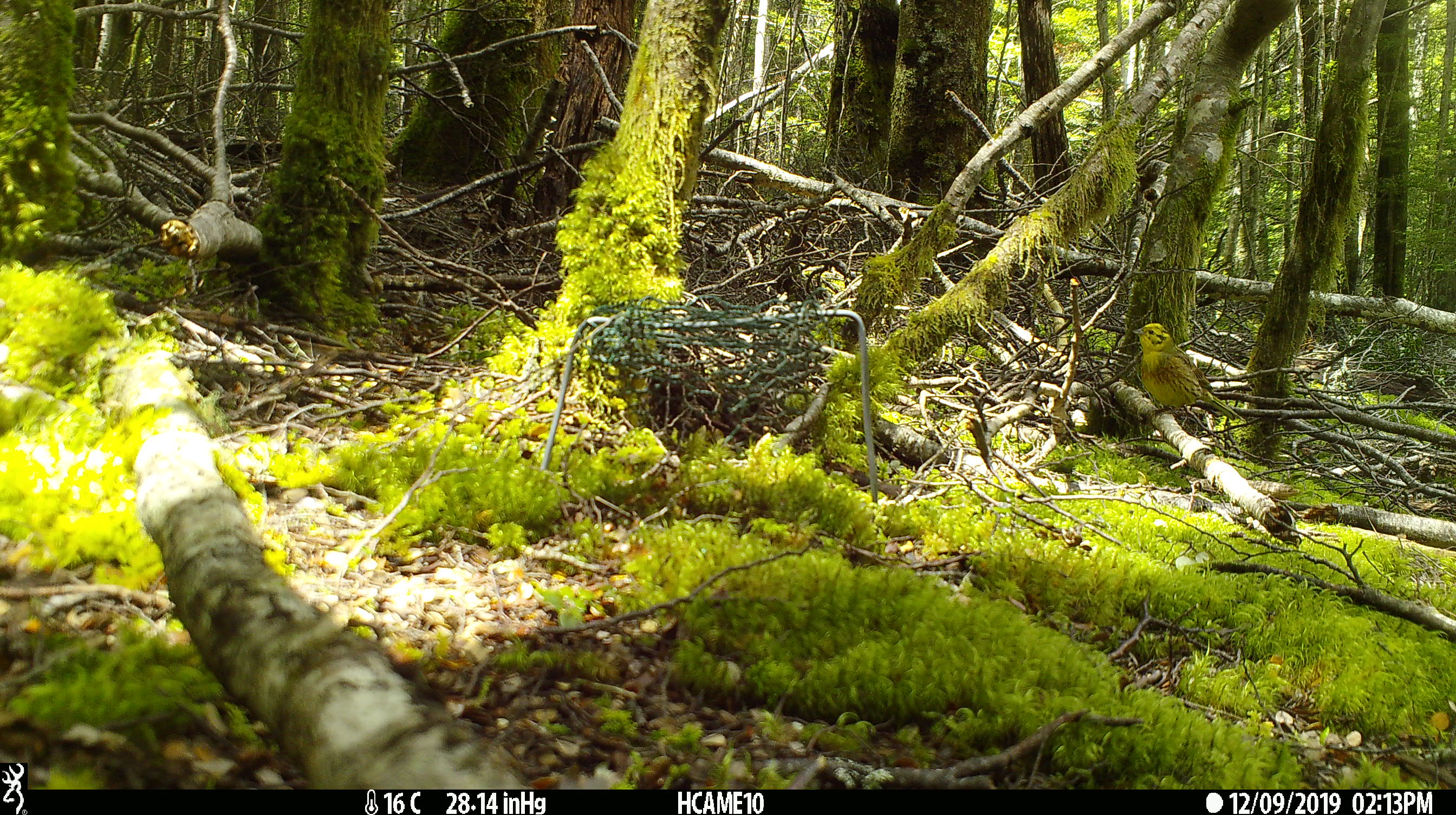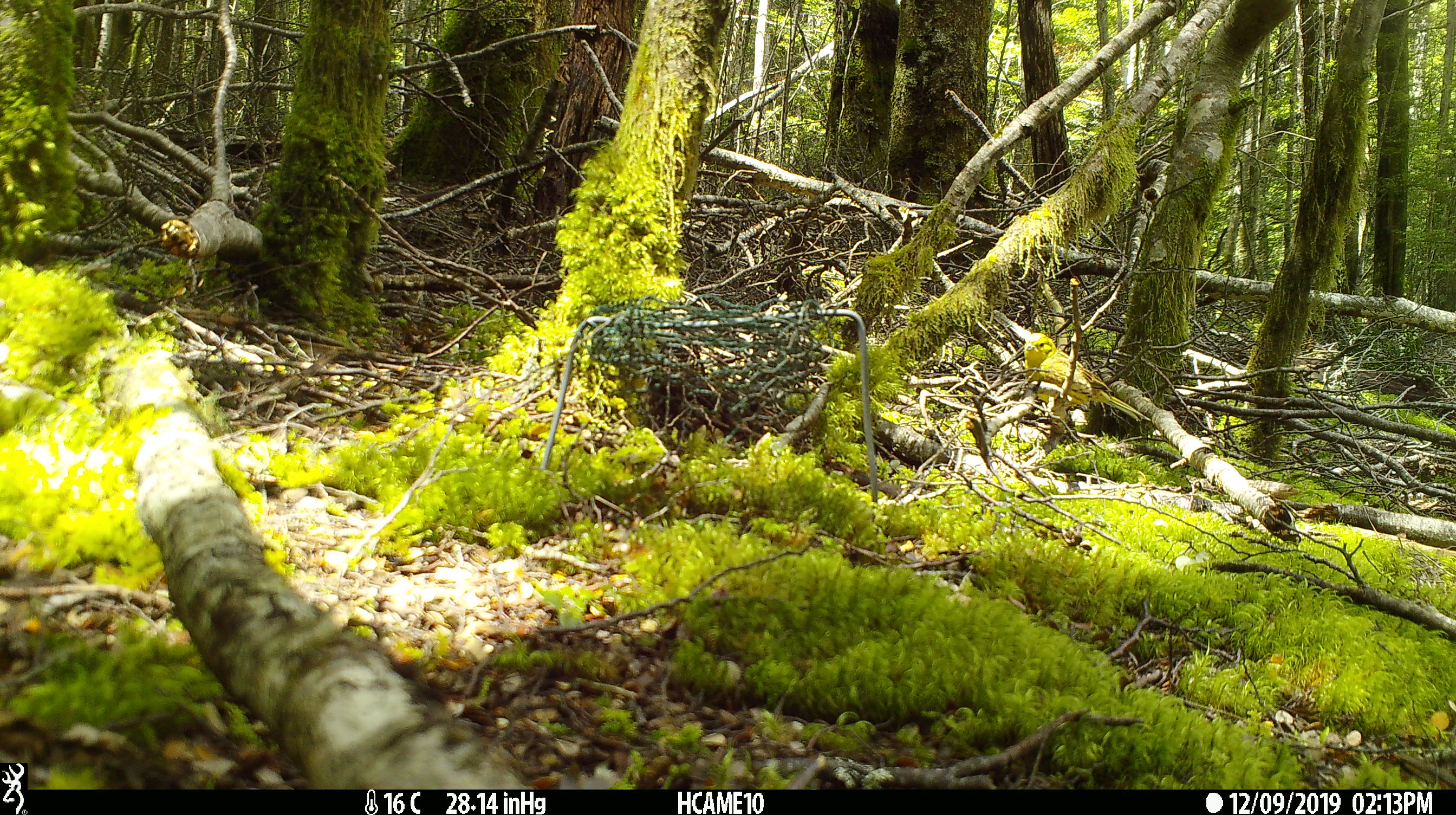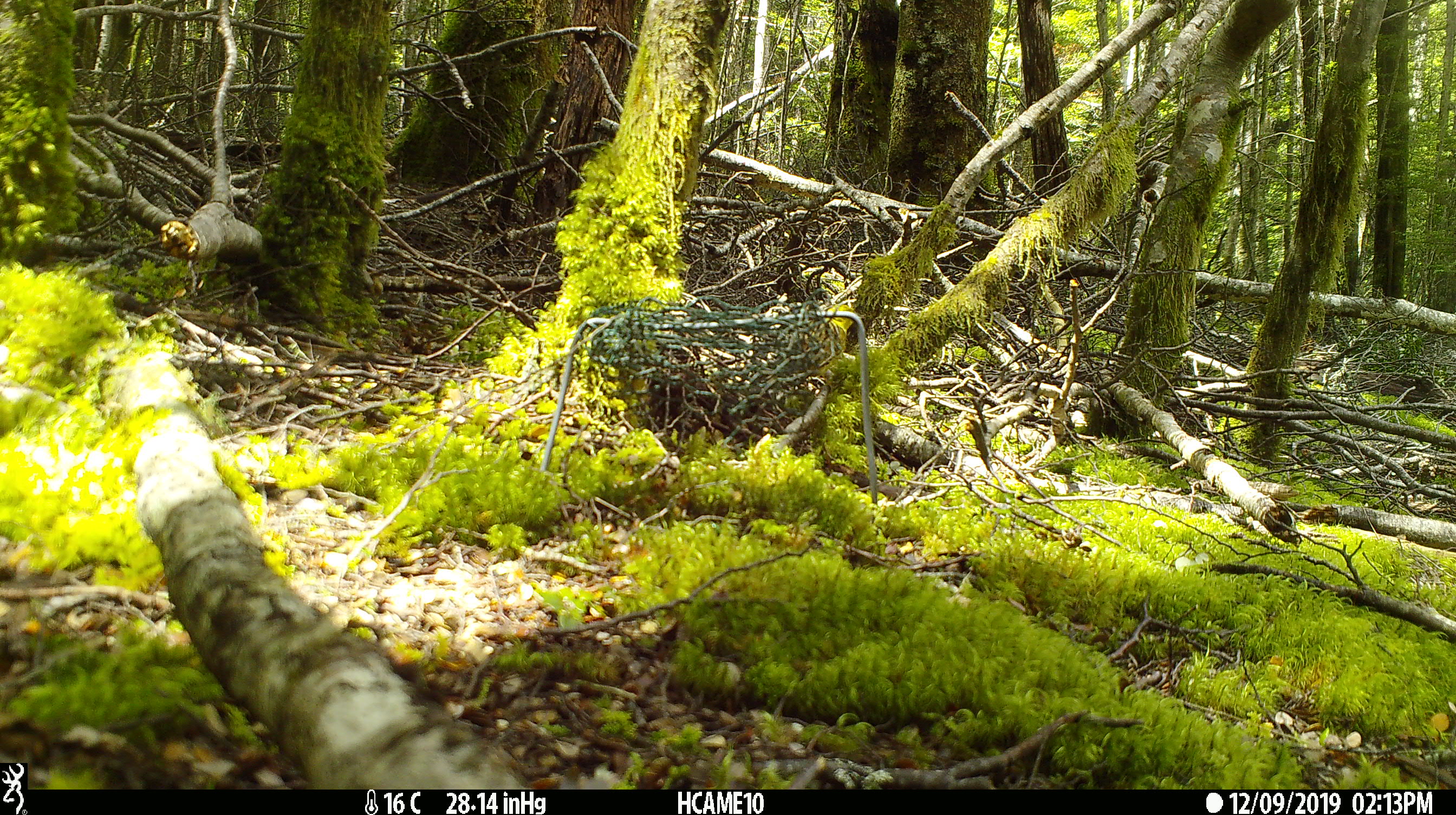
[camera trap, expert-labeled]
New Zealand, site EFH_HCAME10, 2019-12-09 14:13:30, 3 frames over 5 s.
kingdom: Animalia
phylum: Chordata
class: Aves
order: Passeriformes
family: Emberizidae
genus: Emberiza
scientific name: Emberiza citrinella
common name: yellowhammer